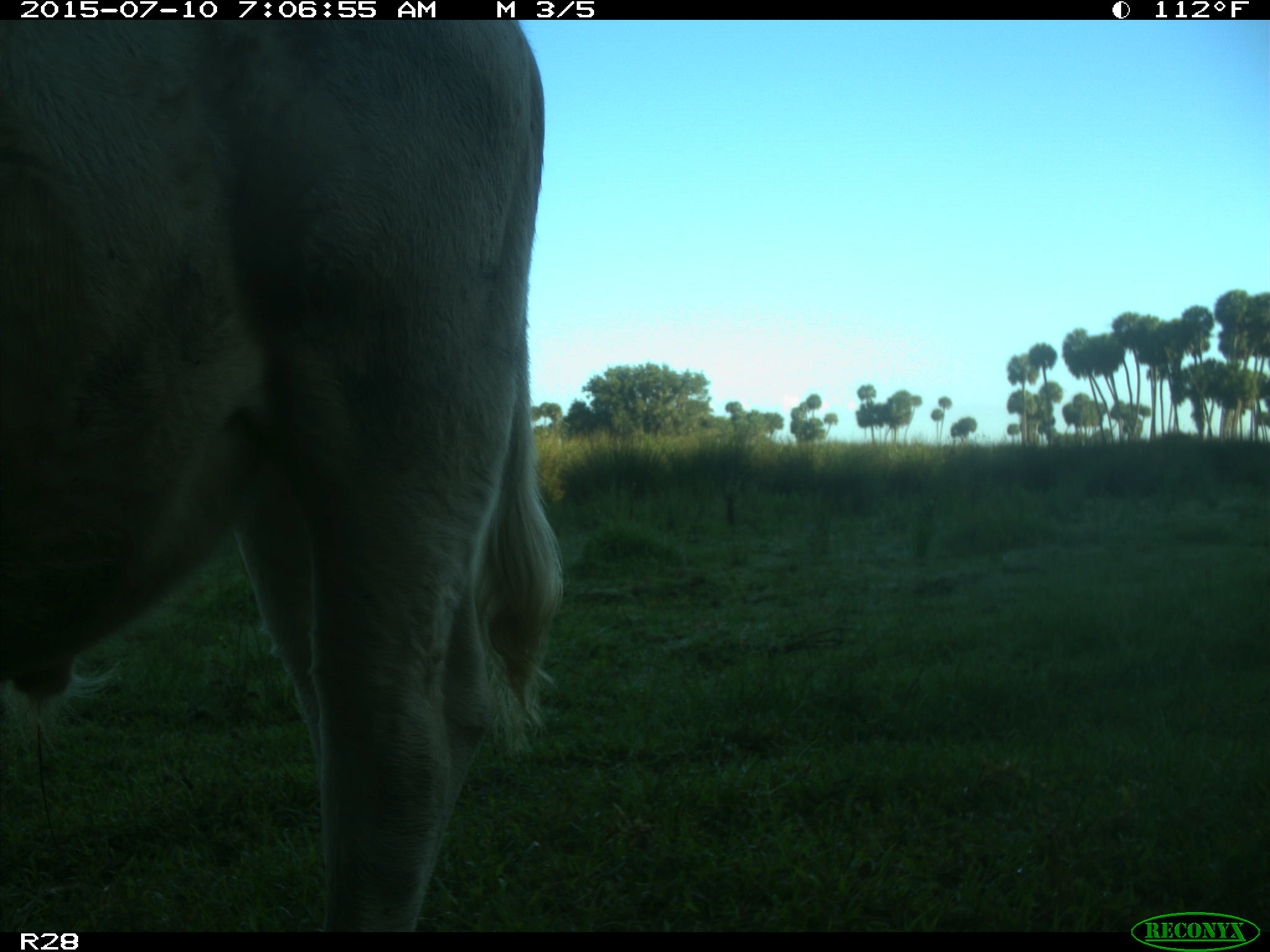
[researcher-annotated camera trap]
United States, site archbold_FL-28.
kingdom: Animalia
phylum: Chordata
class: Mammalia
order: Artiodactyla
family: Bovidae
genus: Bos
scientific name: Bos taurus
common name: domestic cow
Bos taurus (domestic cow).